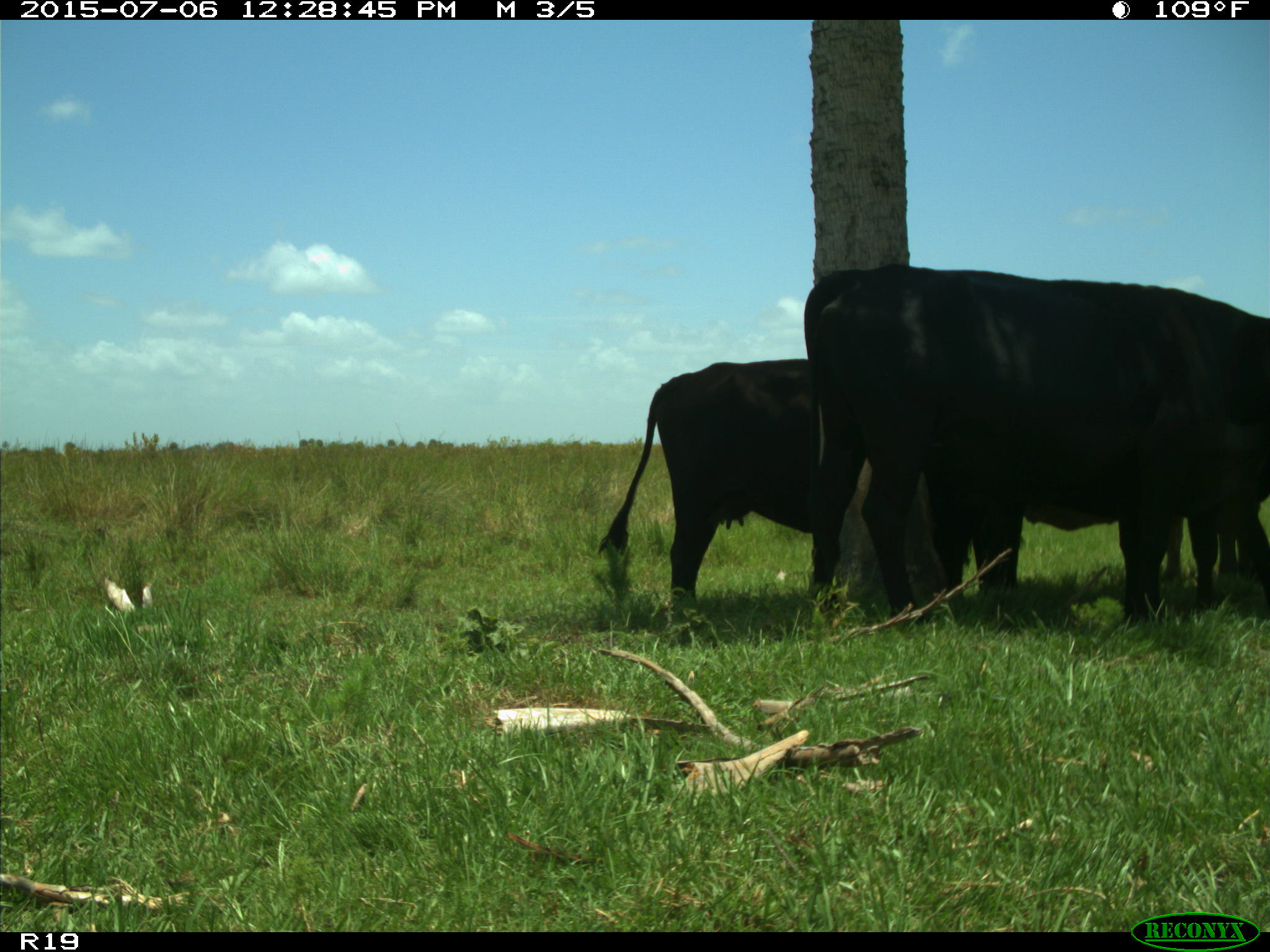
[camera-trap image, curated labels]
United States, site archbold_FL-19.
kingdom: Animalia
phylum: Chordata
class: Mammalia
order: Artiodactyla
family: Bovidae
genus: Bos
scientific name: Bos taurus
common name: domestic cow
Bos taurus (domestic cow).